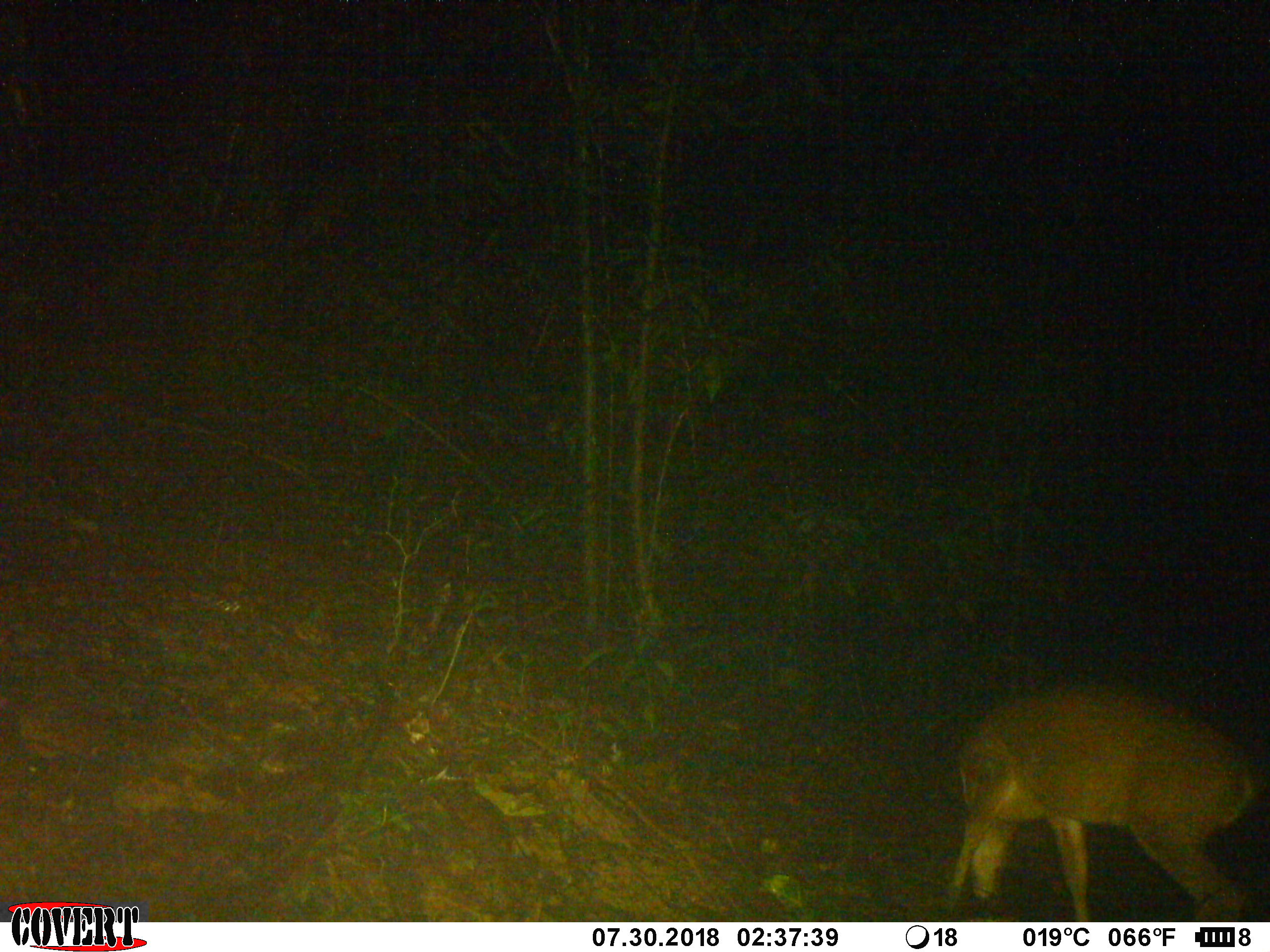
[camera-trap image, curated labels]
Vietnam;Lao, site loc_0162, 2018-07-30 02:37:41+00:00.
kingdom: Animalia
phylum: Chordata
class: Mammalia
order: Artiodactyla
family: Cervidae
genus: Muntiacus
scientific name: Muntiacus vuquangensis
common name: large-antlered muntjac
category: large antlered muntjac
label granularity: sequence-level